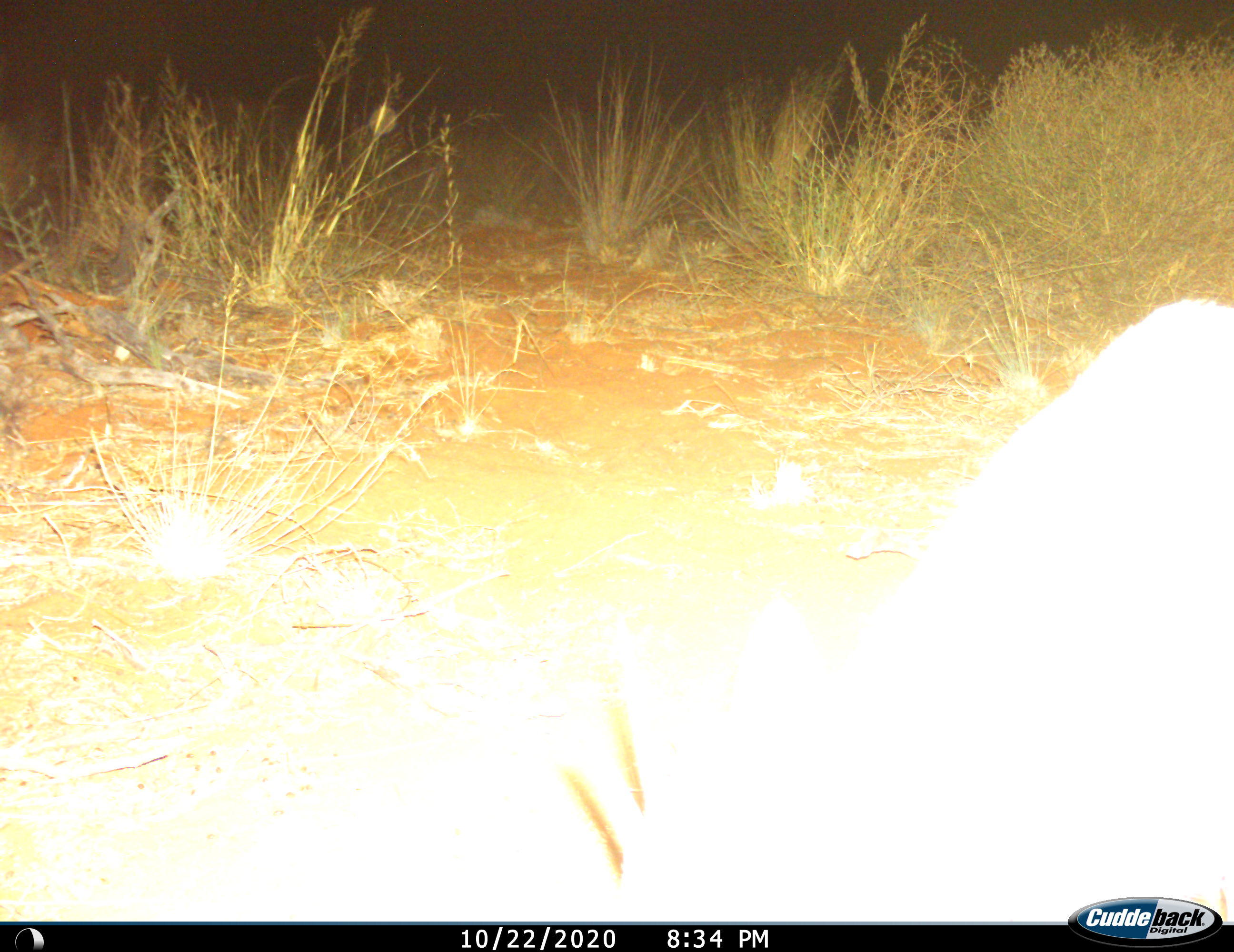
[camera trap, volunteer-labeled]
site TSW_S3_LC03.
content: unidentified animal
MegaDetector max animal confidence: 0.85